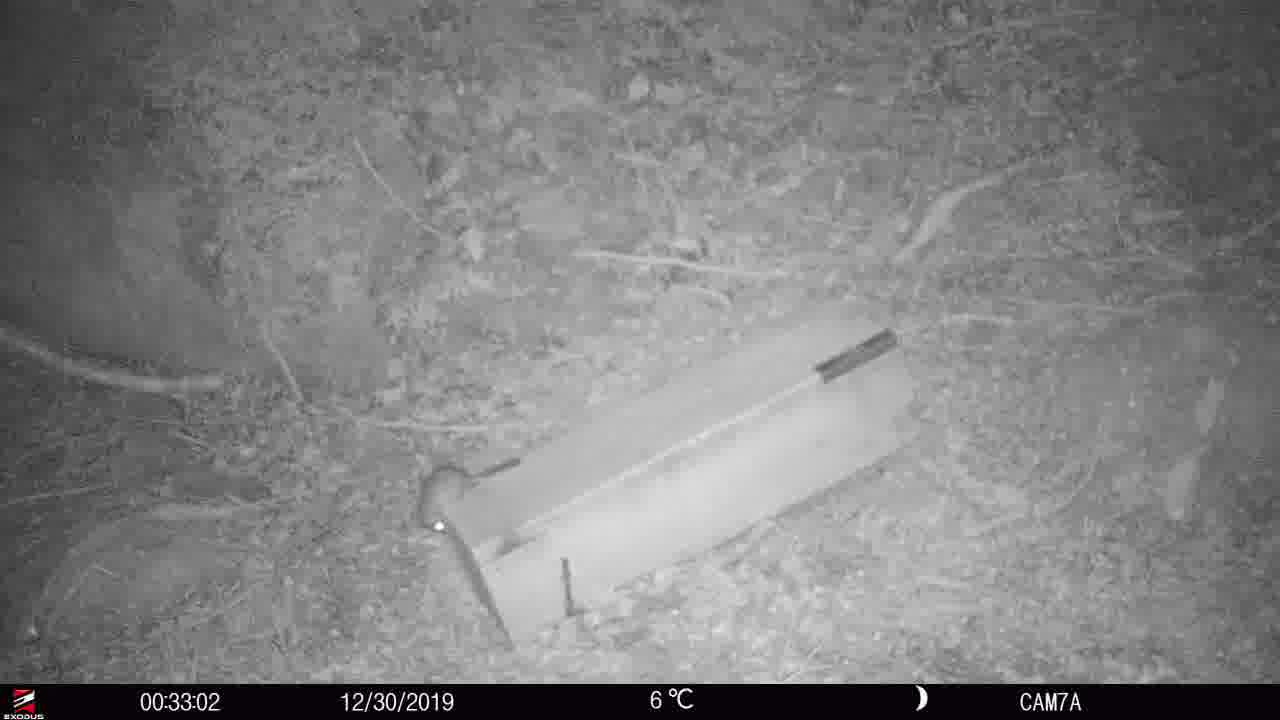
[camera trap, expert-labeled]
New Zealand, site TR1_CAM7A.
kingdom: Animalia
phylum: Chordata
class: Mammalia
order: Rodentia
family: Muridae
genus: Rattus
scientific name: Rattus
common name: rat